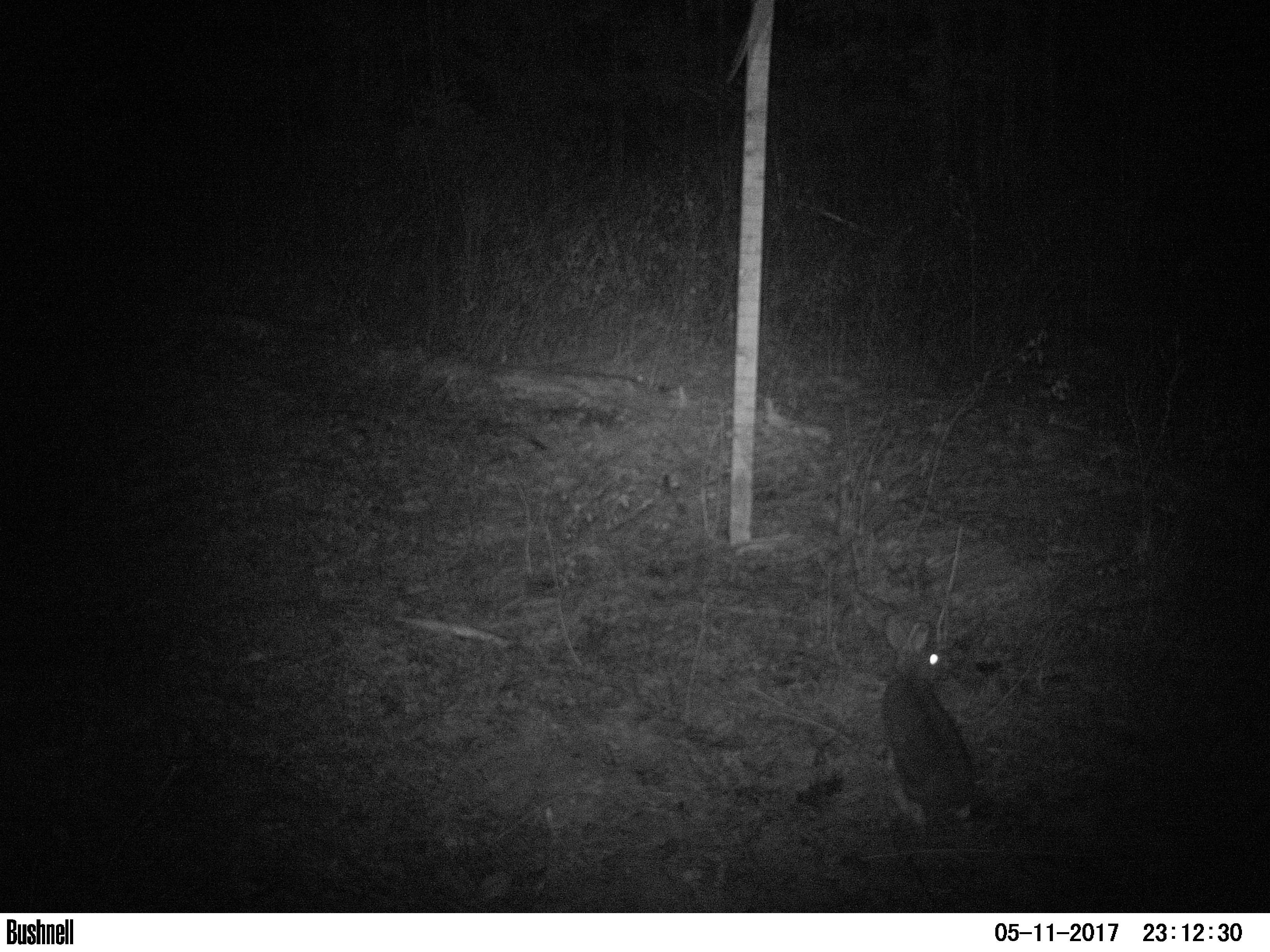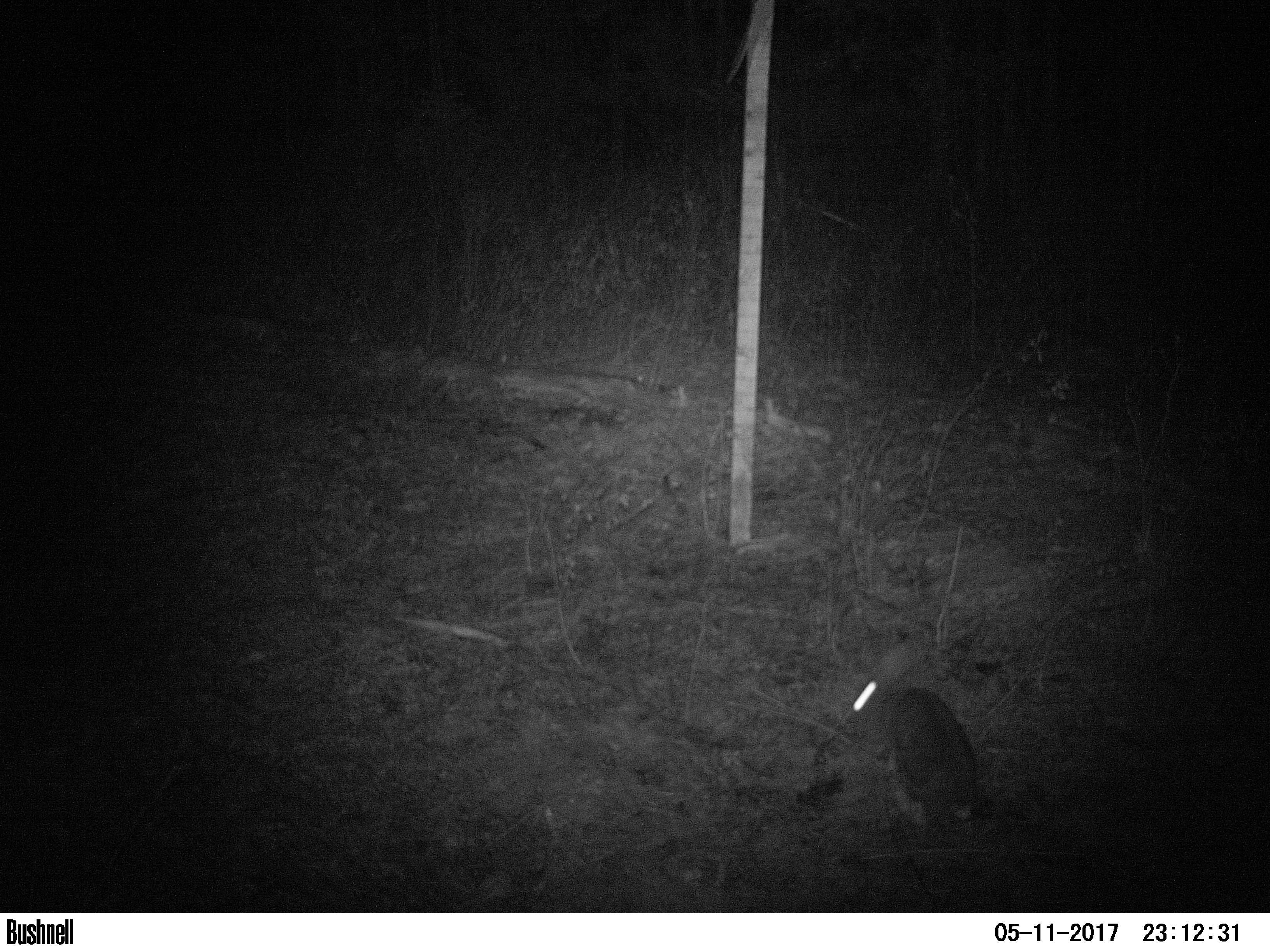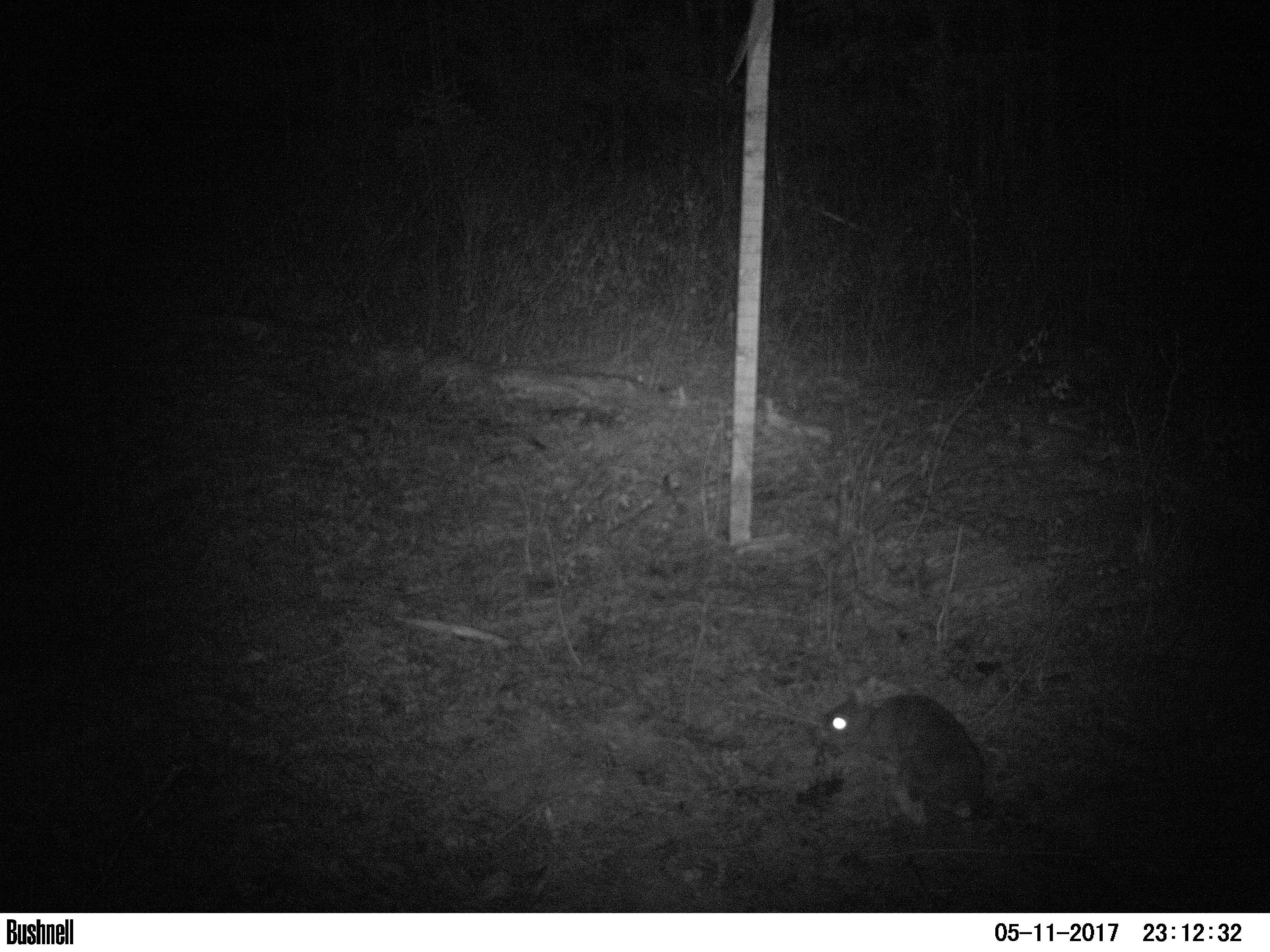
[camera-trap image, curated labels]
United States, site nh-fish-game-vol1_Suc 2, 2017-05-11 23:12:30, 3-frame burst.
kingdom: Animalia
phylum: Chordata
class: Mammalia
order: Lagomorpha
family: Leporidae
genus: Lepus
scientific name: Lepus americanus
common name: snowshoe hare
Snowshoe hare (Lepus americanus).